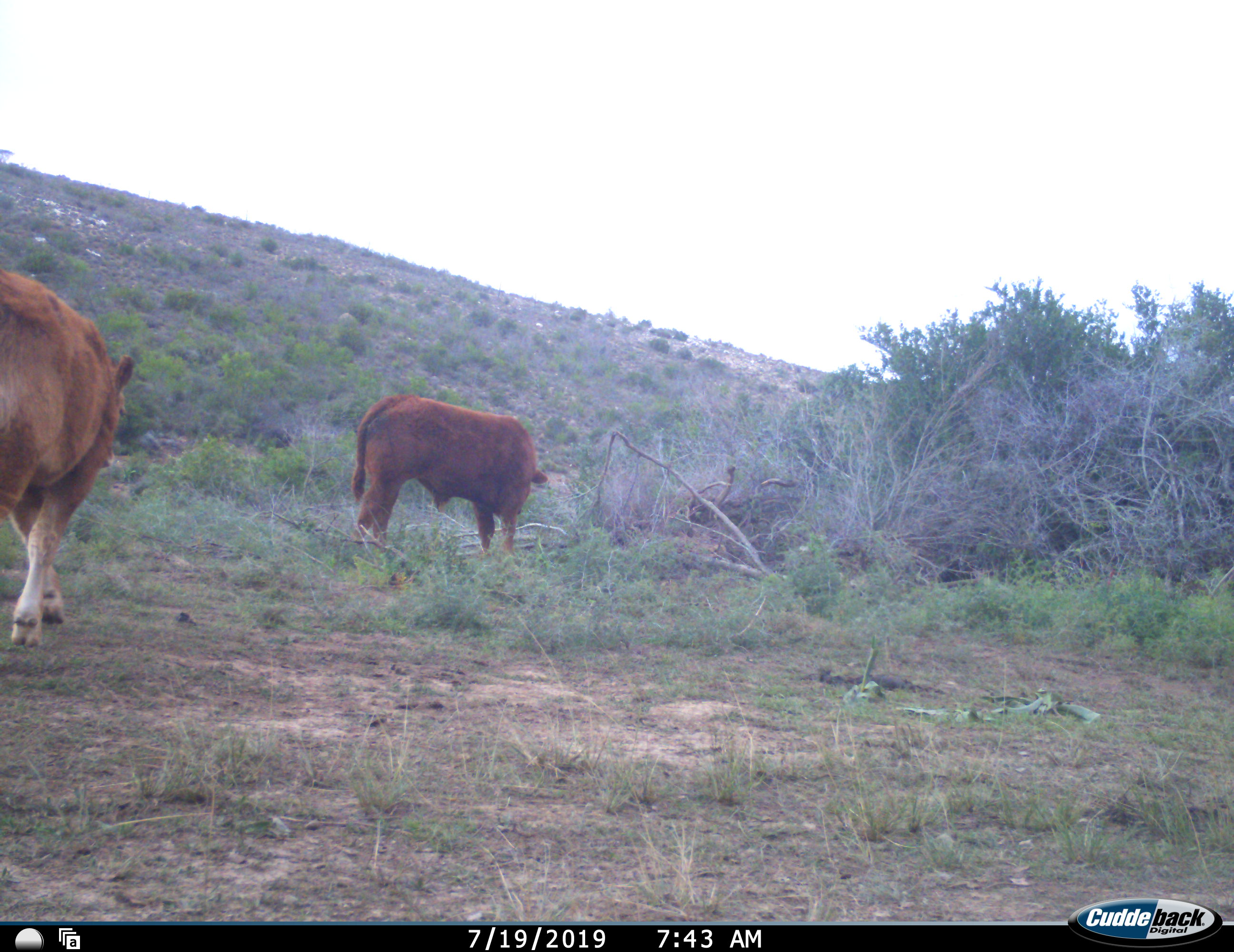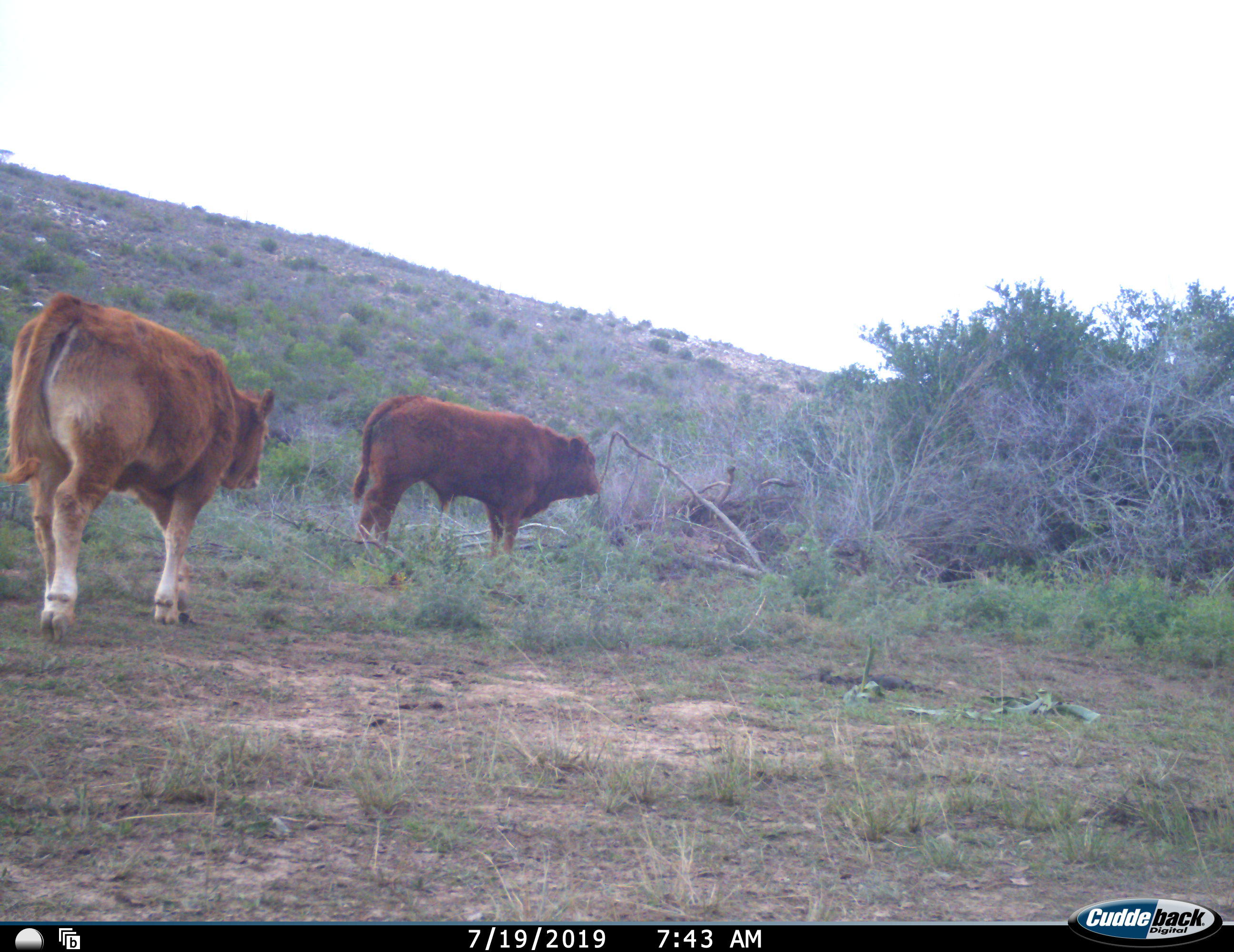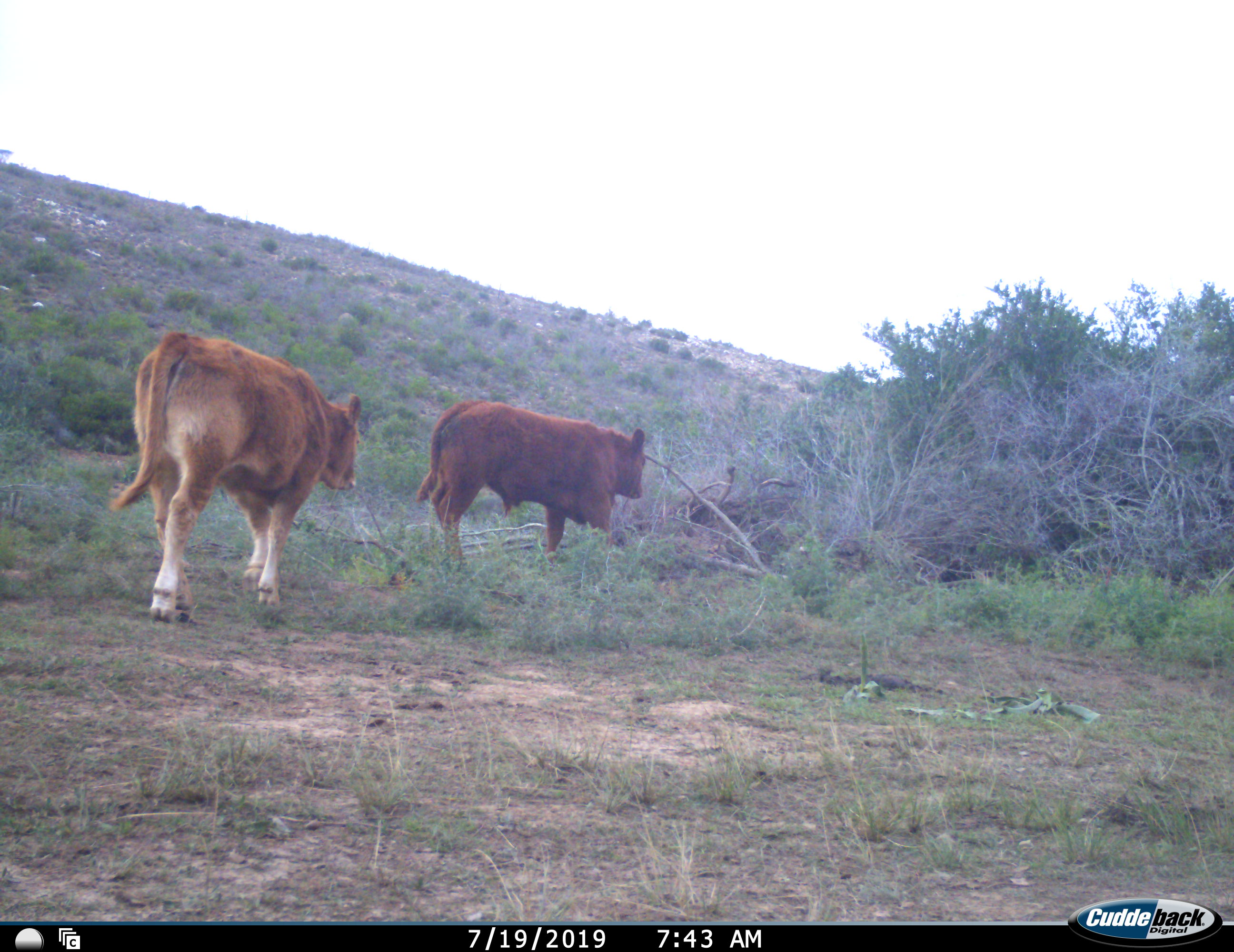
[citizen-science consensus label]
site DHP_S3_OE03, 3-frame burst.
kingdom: Animalia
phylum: Chordata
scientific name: Vertebrata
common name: domestic animal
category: domesticanimal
Domesticanimal (domestic animal) (Vertebrata), count 2. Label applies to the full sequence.